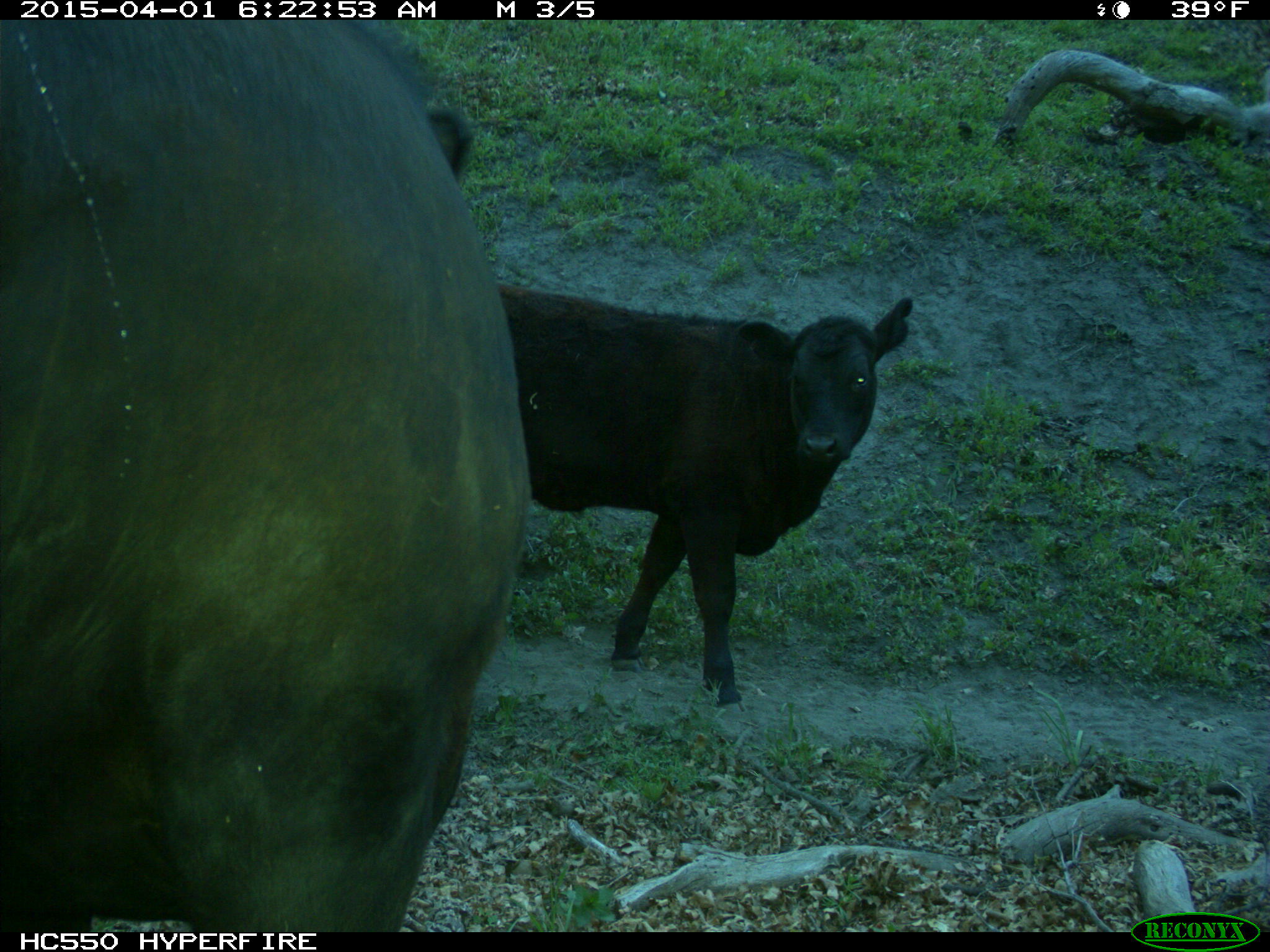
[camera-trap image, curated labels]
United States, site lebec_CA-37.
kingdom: Animalia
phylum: Chordata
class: Mammalia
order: Artiodactyla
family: Bovidae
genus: Bos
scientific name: Bos taurus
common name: domestic cow